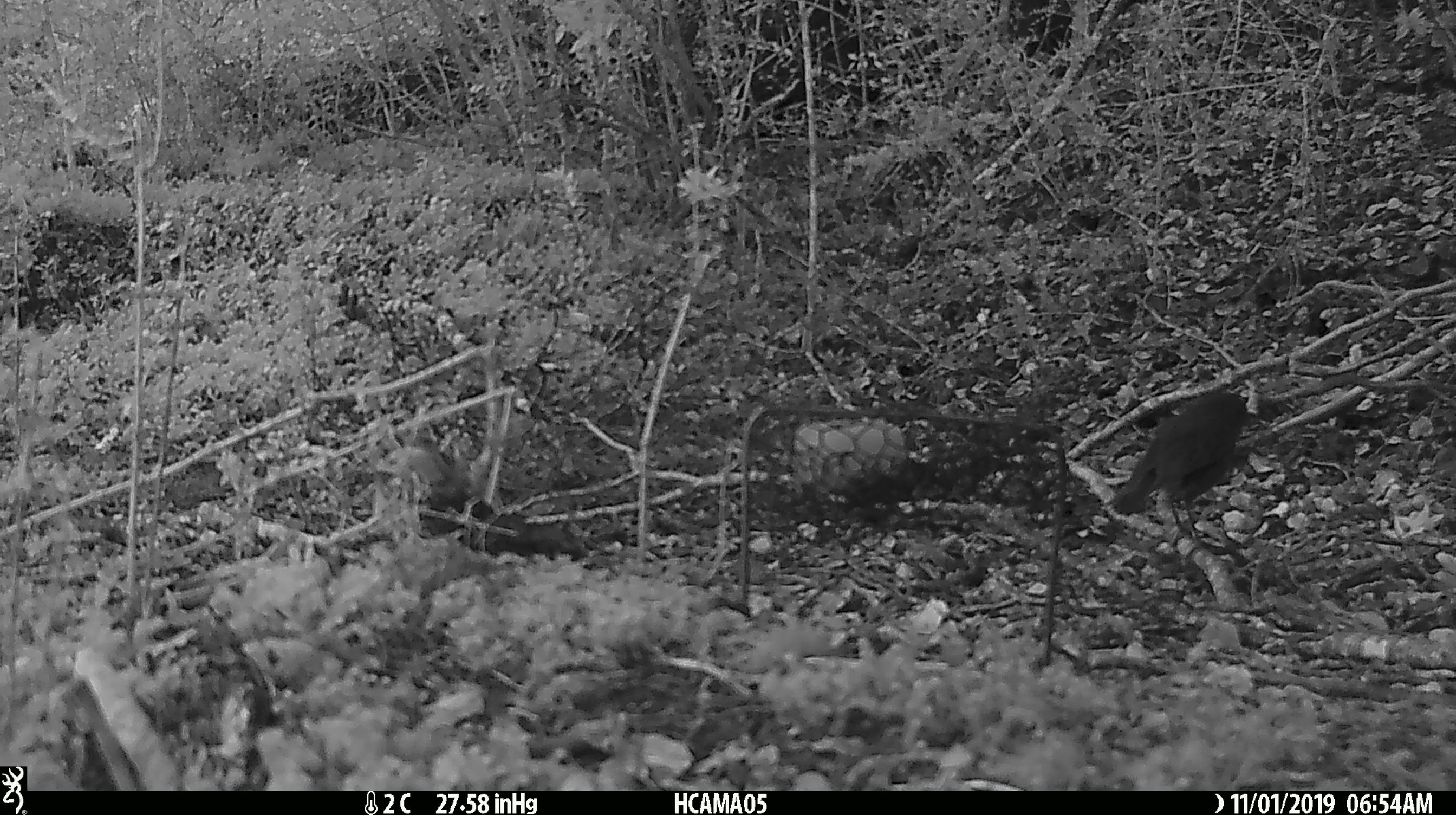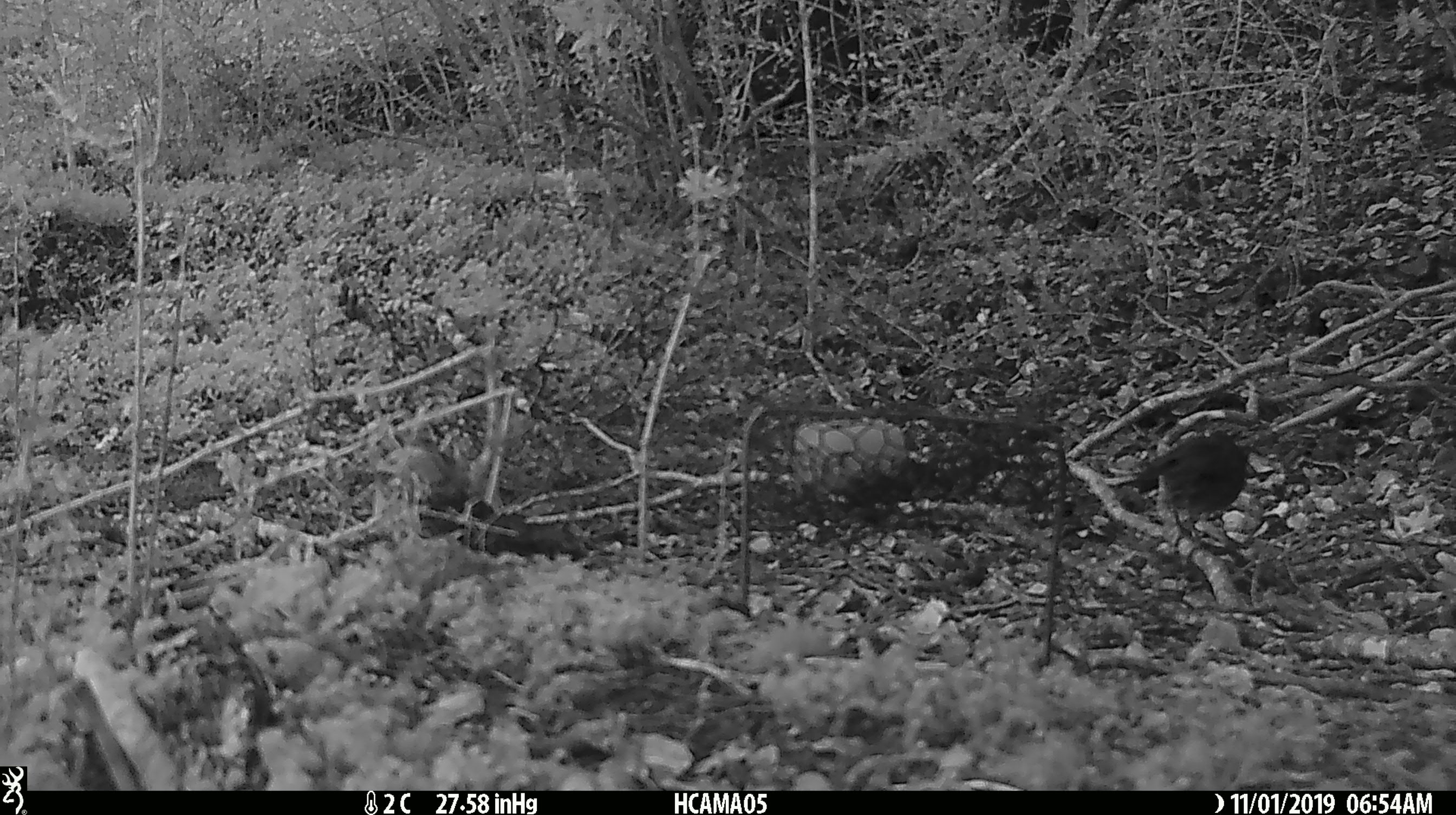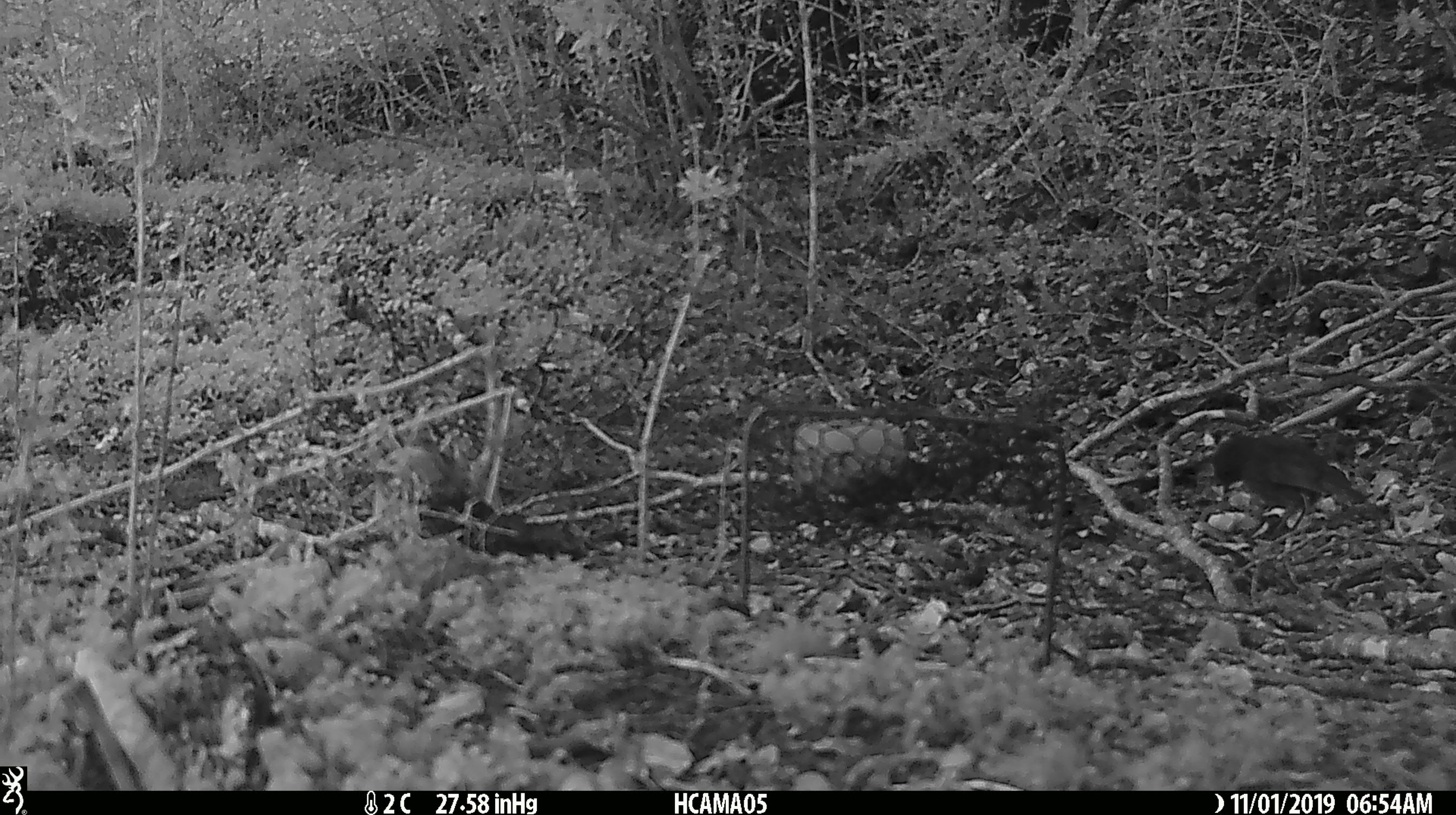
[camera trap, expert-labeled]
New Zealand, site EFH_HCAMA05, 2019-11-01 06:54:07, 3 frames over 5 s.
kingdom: Animalia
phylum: Chordata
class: Aves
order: Passeriformes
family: Petroicidae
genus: Petroica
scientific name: Petroica australis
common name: new zealand robin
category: robin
Robin (new zealand robin) (Petroica australis).